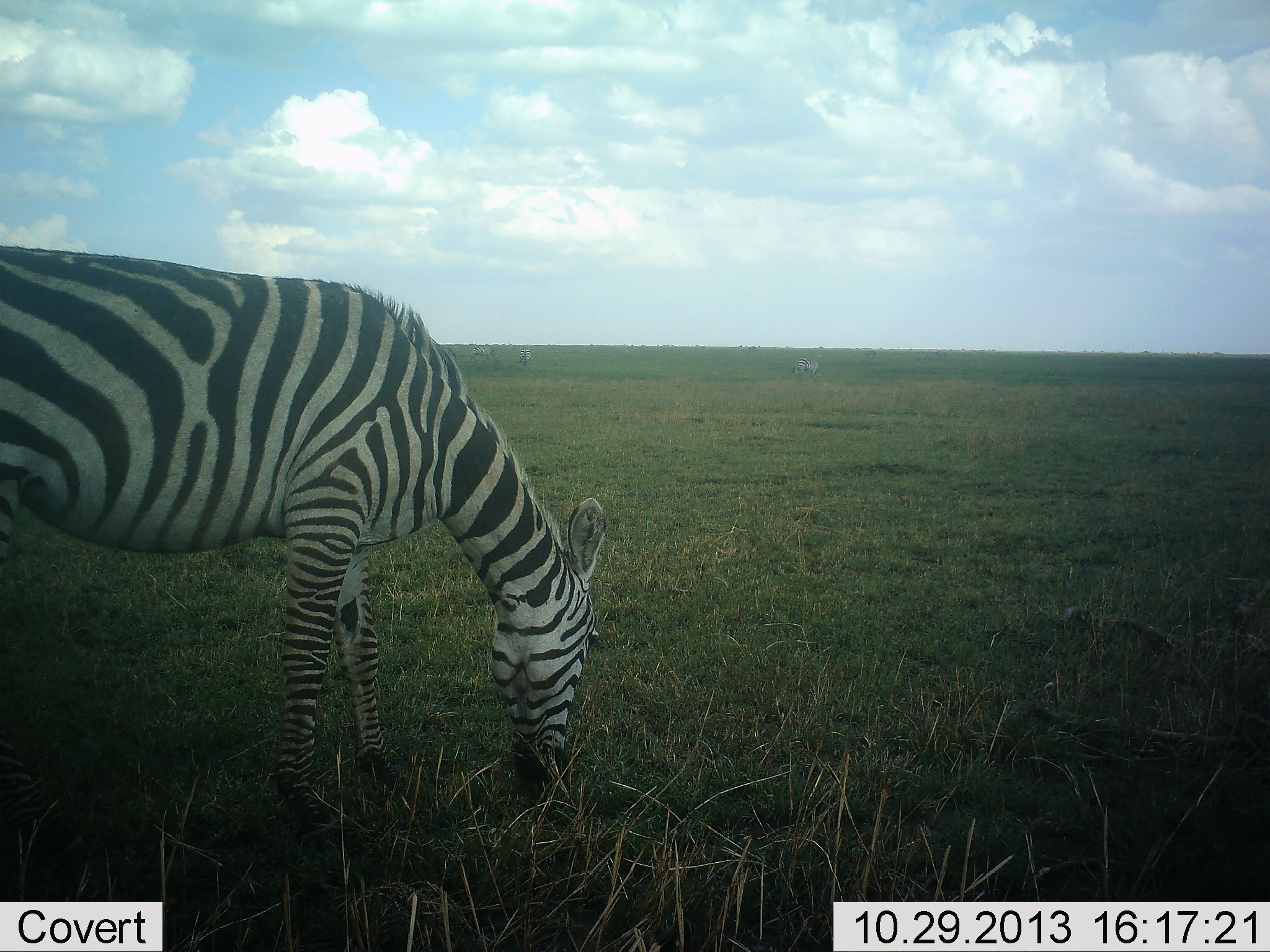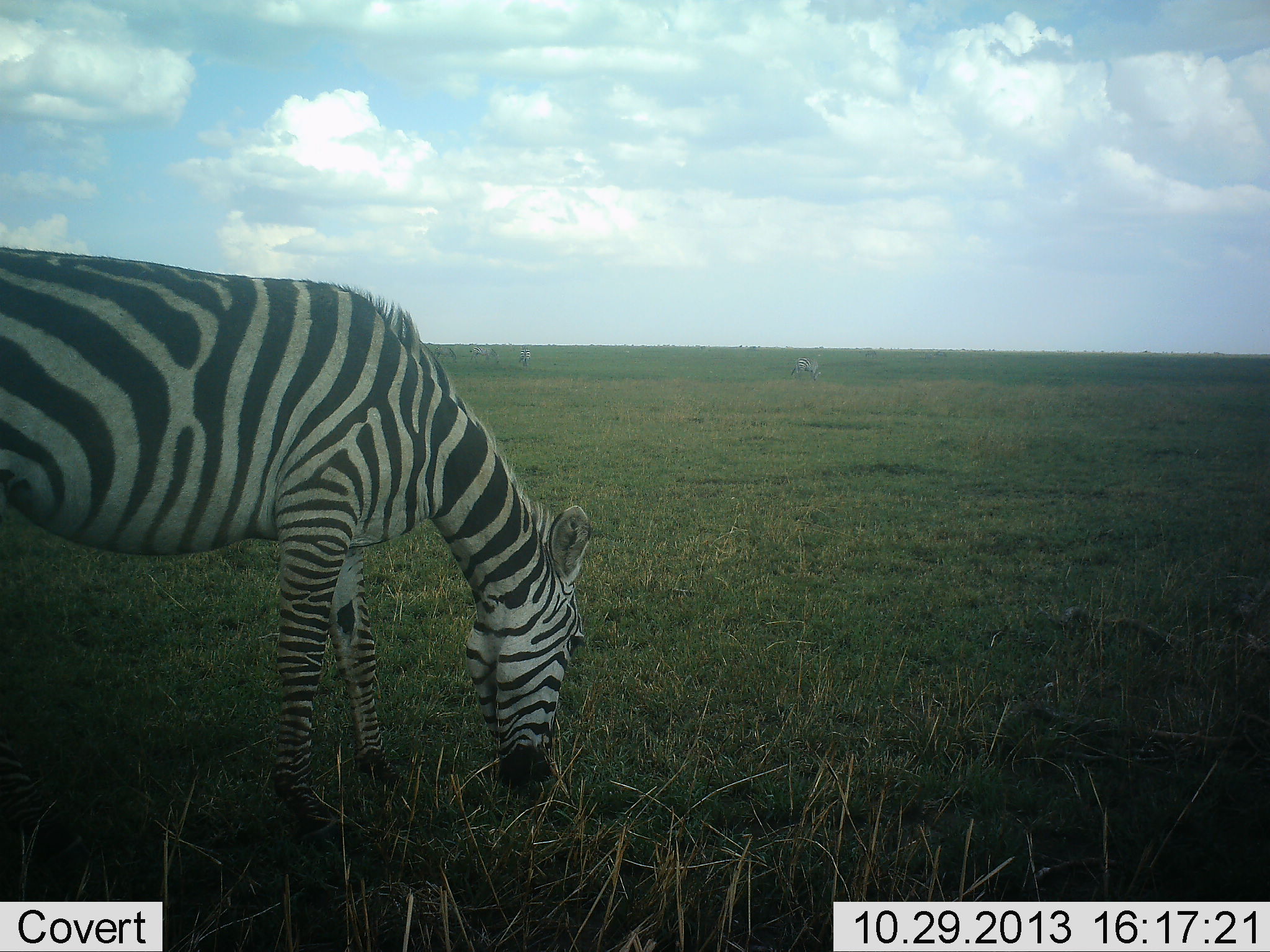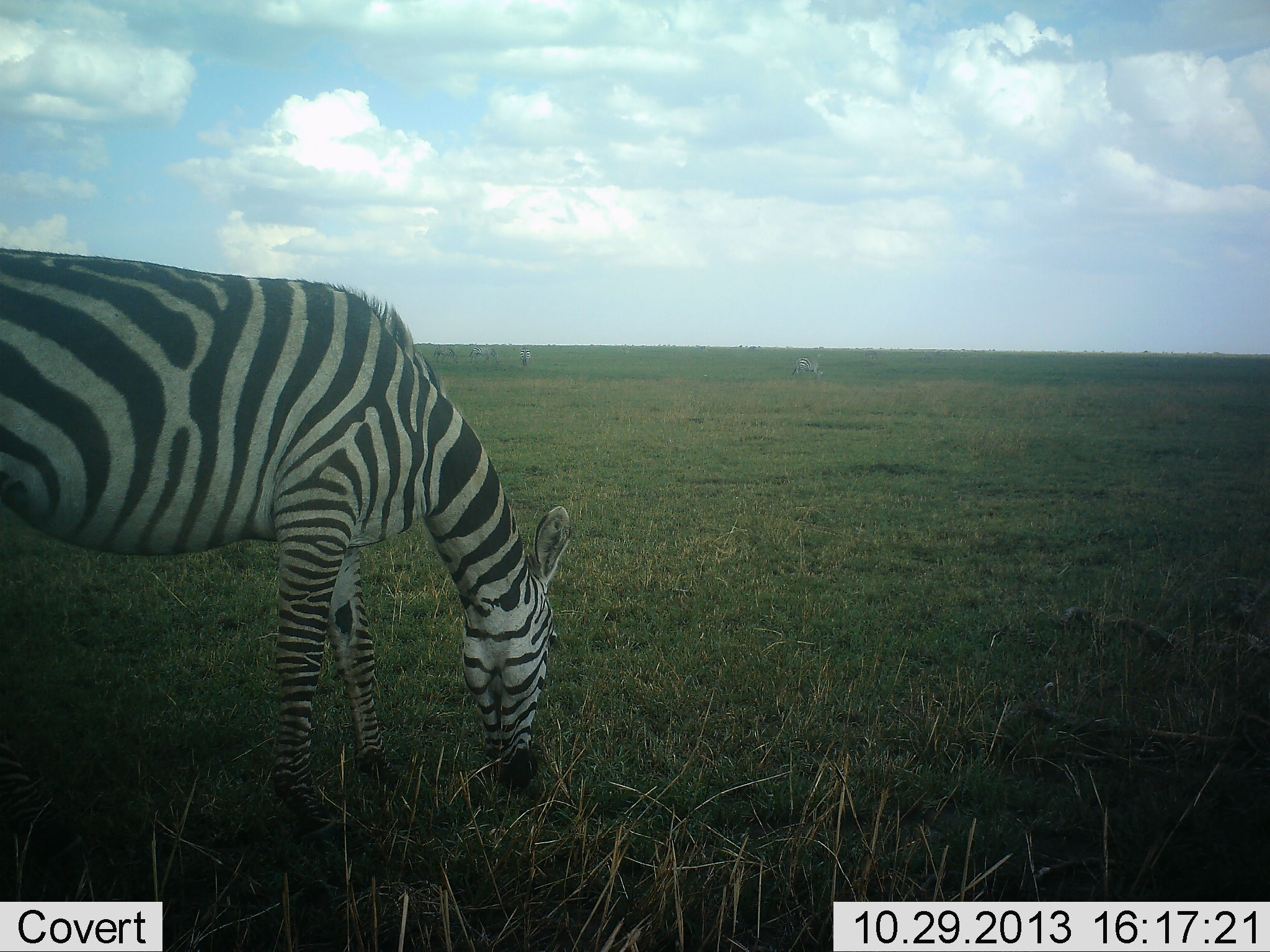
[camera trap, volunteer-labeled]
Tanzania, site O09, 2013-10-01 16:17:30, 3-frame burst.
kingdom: Animalia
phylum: Chordata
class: Mammalia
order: Perissodactyla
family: Equidae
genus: Equus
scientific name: Equus quagga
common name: plains zebra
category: zebra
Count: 1.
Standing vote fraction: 41%.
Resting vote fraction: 0%.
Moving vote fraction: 0%.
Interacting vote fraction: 0%.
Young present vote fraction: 0%.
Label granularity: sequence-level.